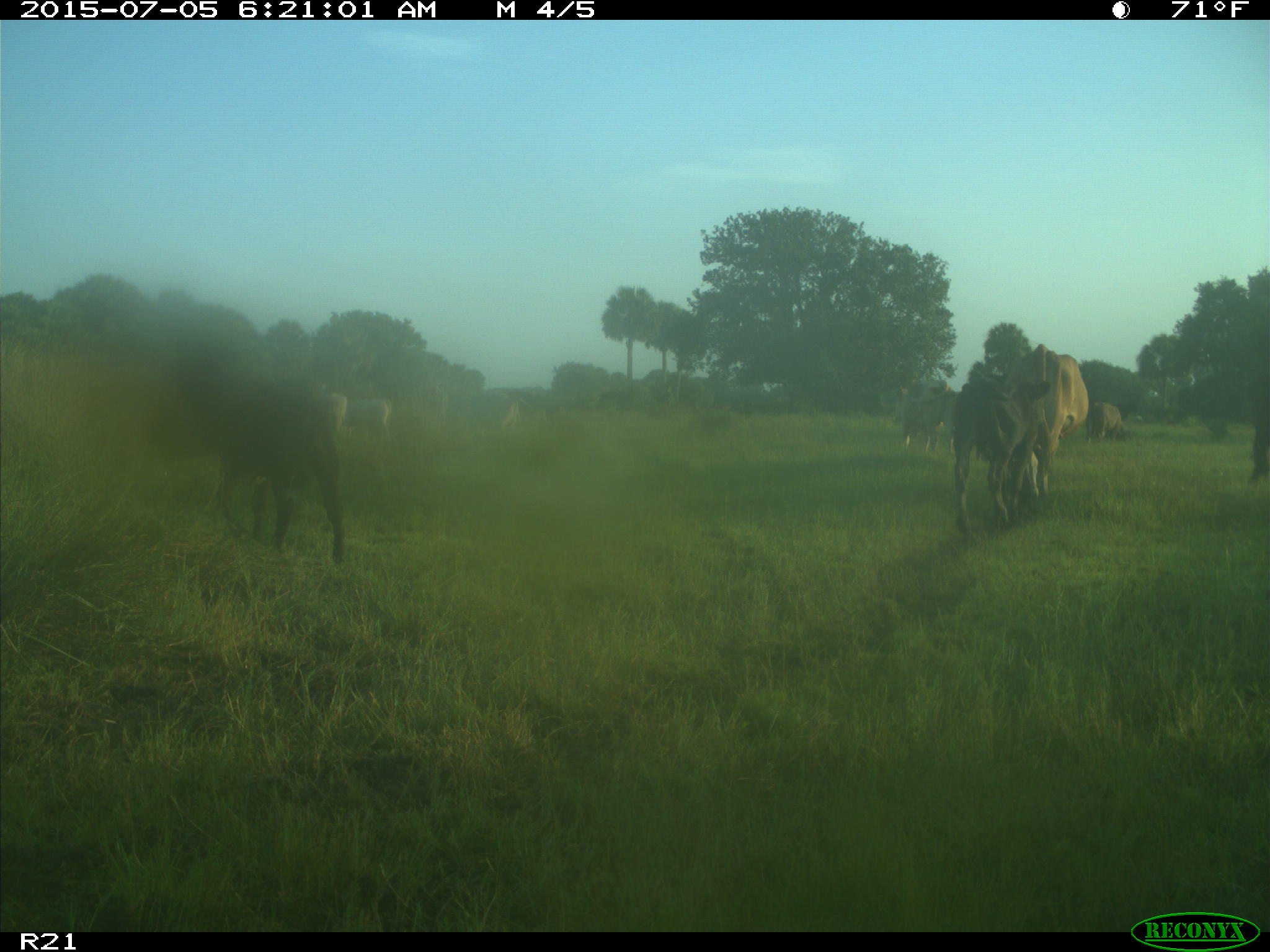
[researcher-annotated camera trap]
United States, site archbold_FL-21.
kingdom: Animalia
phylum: Chordata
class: Mammalia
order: Artiodactyla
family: Bovidae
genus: Bos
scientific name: Bos taurus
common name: domestic cow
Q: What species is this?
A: Bos taurus (domestic cow).